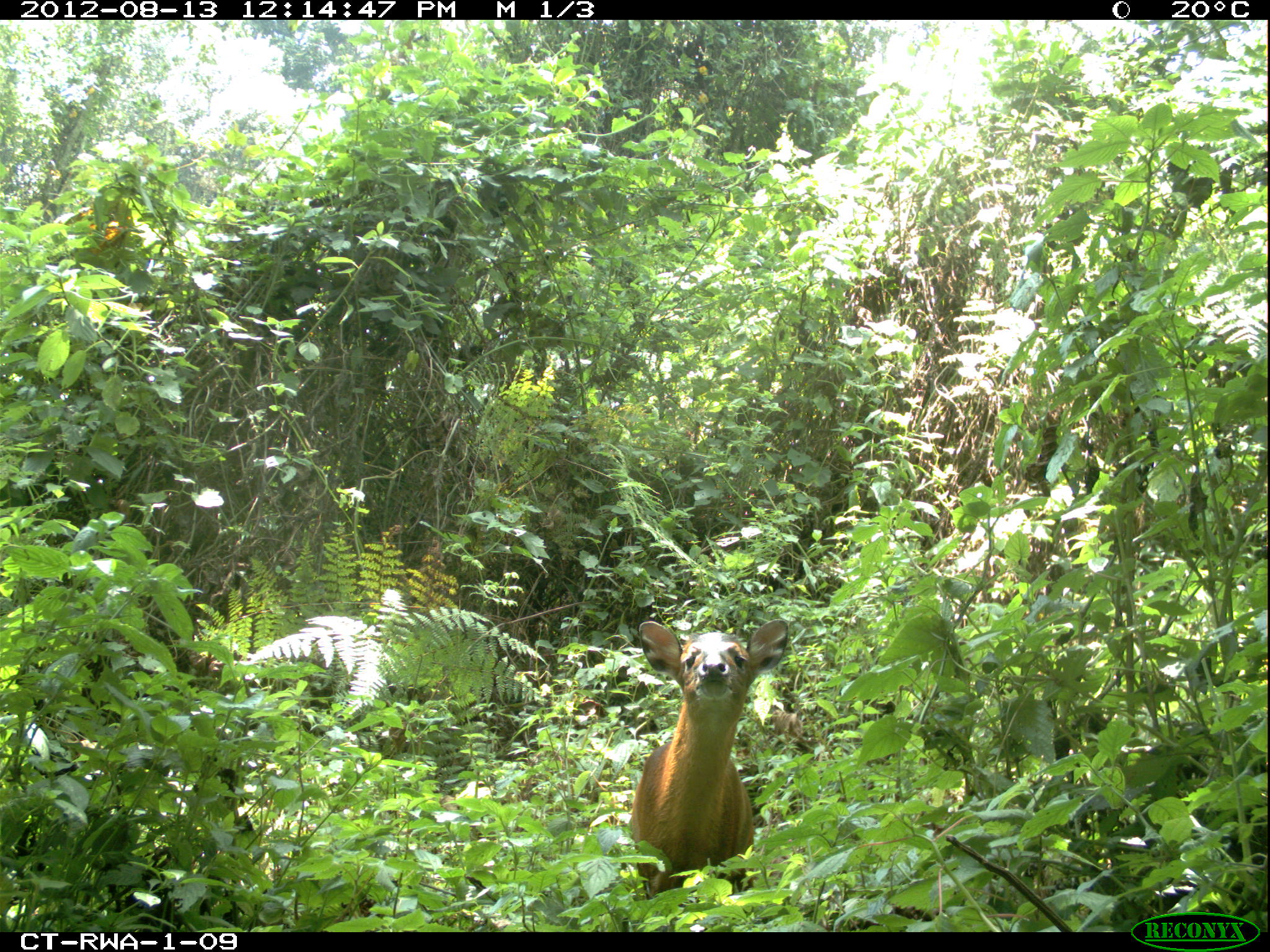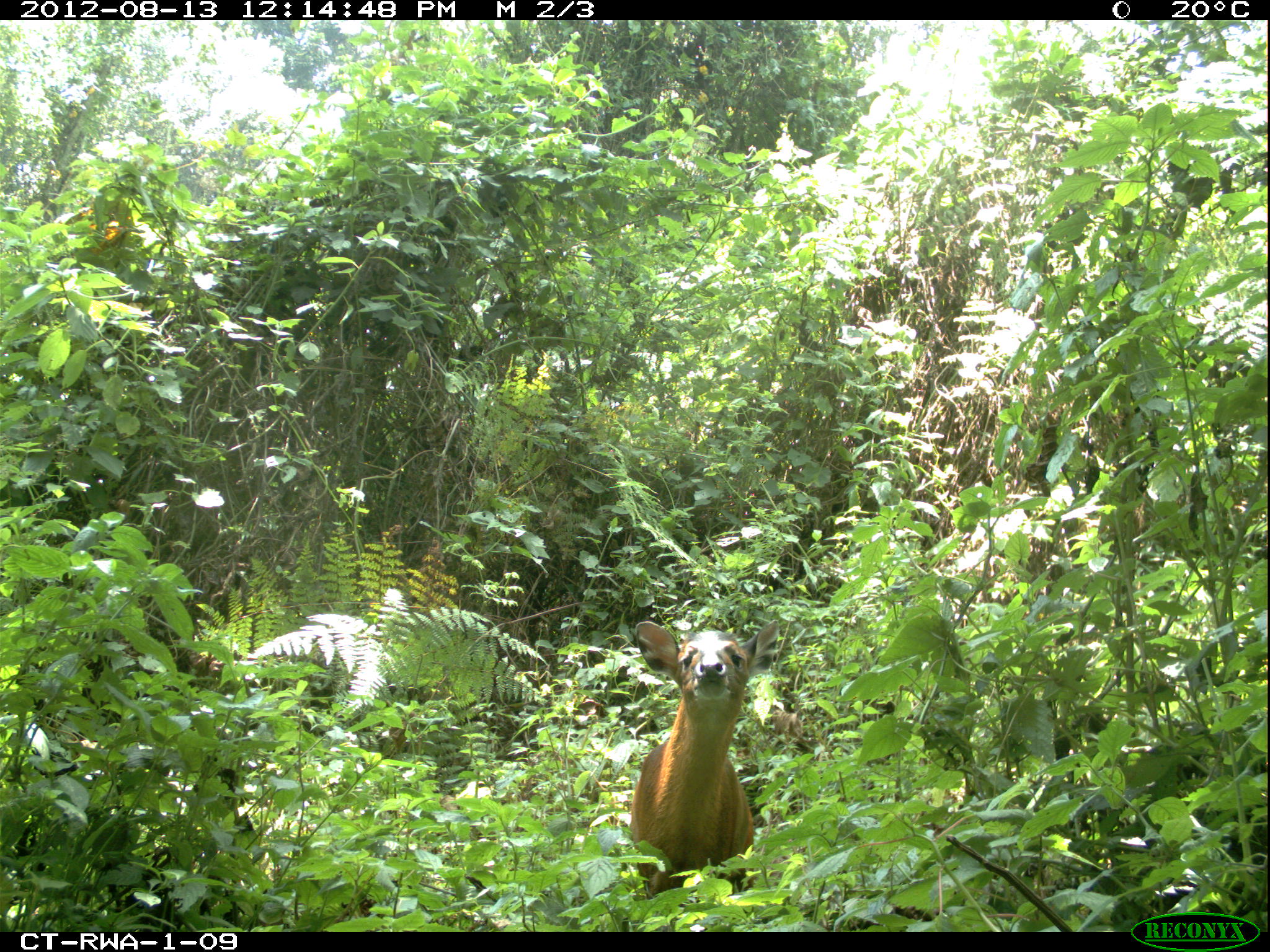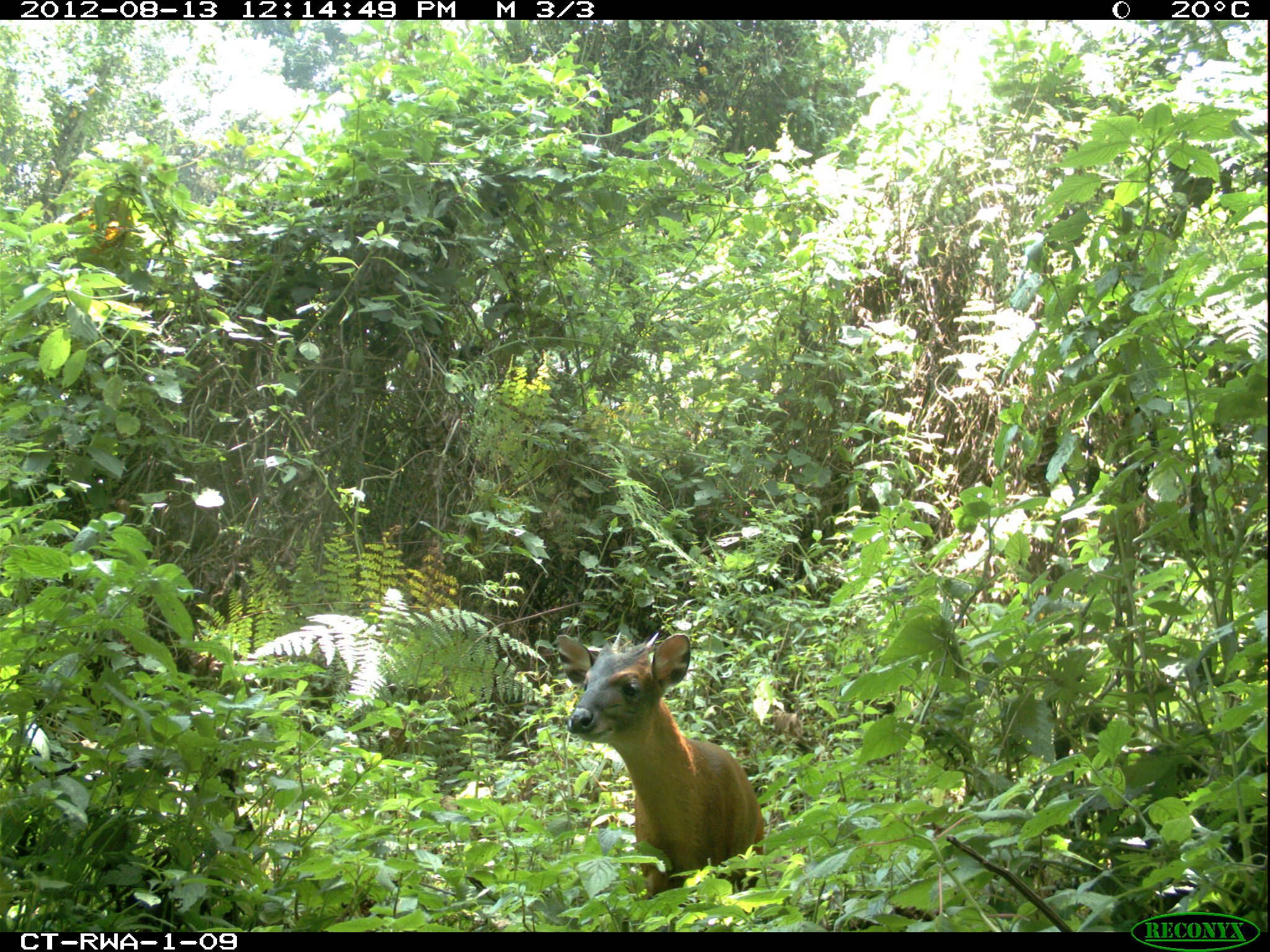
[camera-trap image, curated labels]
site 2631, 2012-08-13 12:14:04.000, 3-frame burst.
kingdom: Animalia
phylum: Chordata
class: Mammalia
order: Artiodactyla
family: Bovidae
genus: Cephalophus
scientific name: Cephalophus nigrifrons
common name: black-fronted duiker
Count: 1.